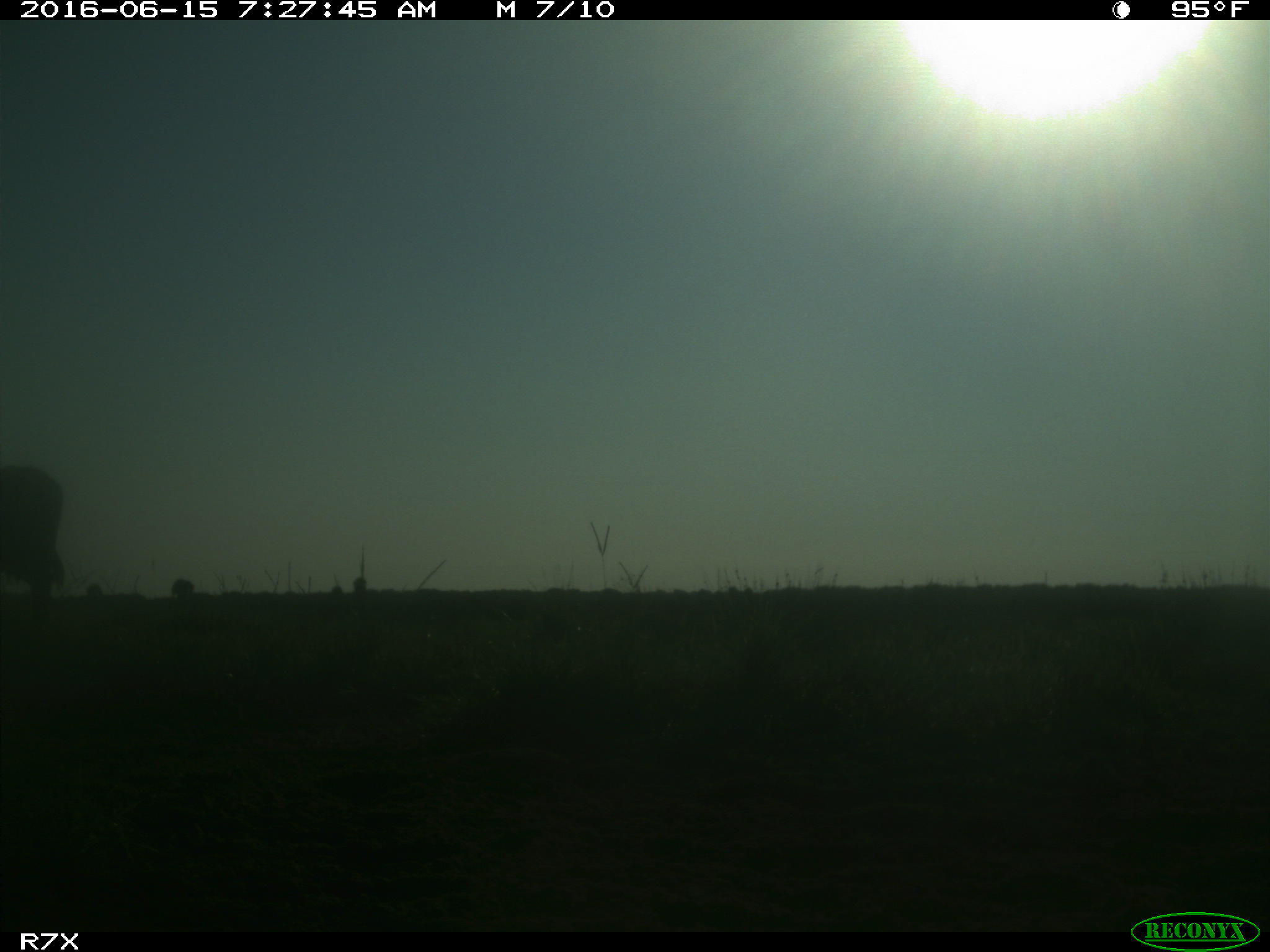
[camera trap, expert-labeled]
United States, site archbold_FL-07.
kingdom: Animalia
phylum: Chordata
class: Mammalia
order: Artiodactyla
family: Bovidae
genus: Bos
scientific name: Bos taurus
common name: domestic cow